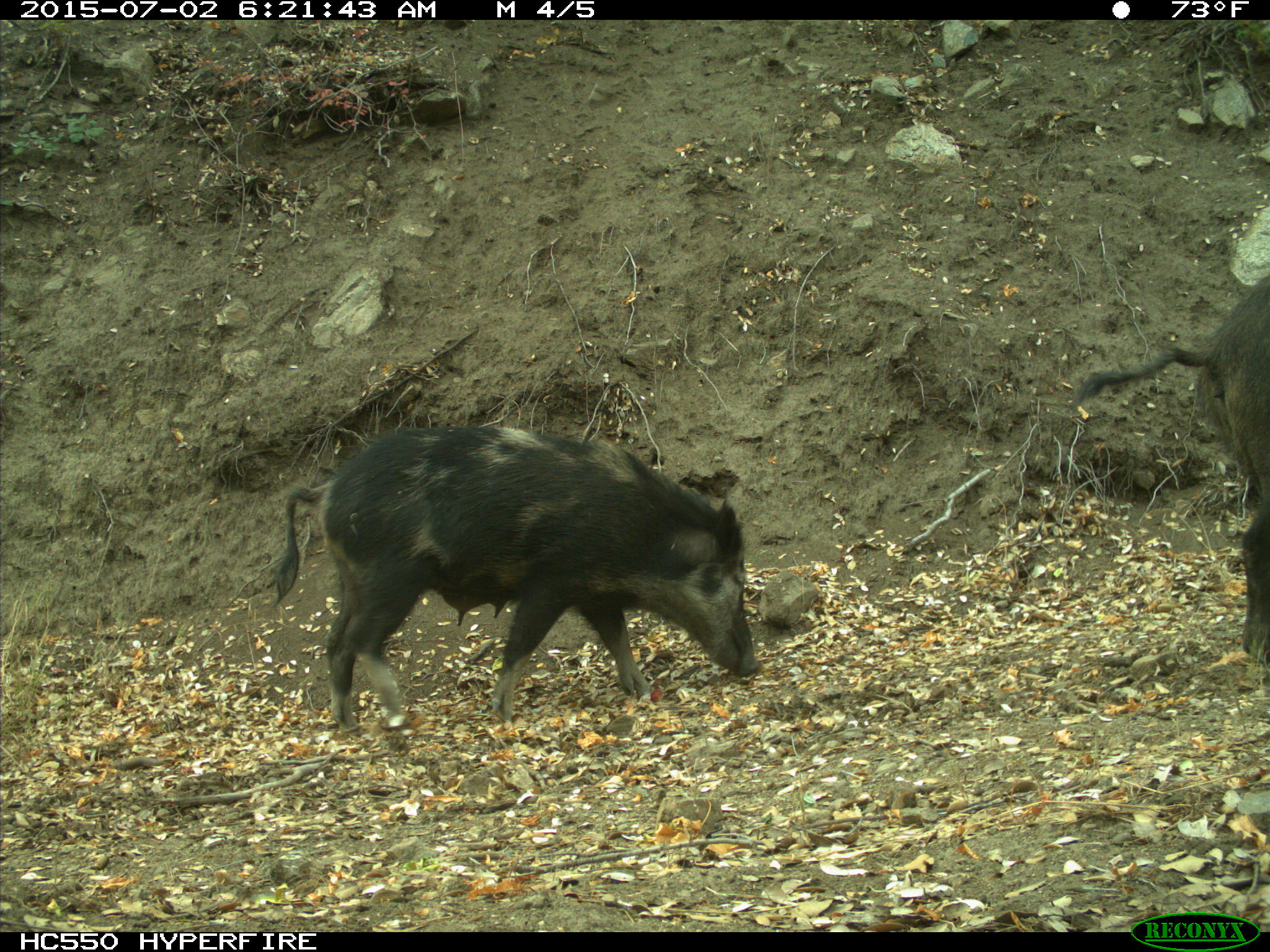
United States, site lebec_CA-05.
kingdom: Animalia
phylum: Chordata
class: Mammalia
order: Artiodactyla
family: Suidae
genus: Sus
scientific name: Sus scrofa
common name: wild boar